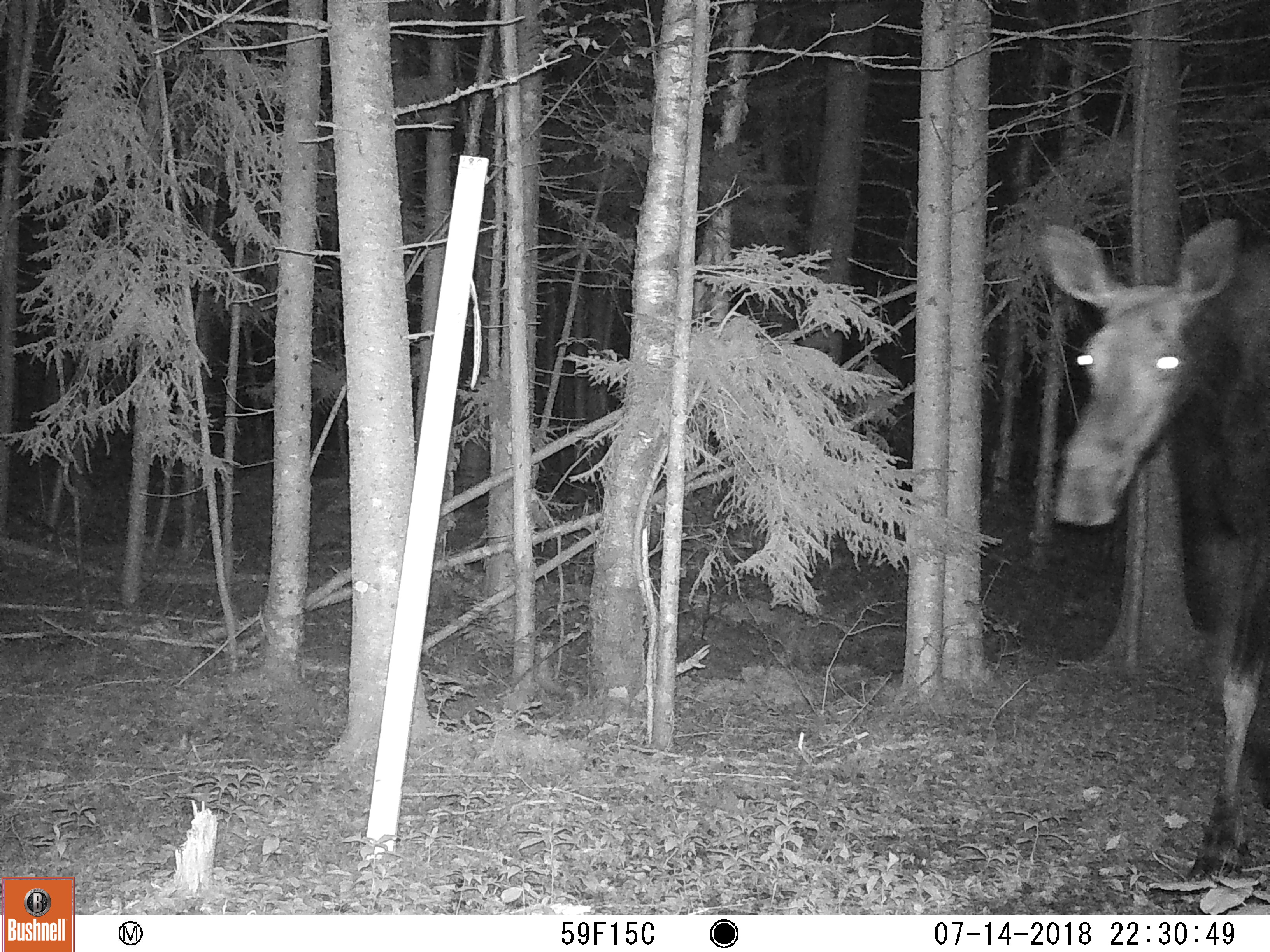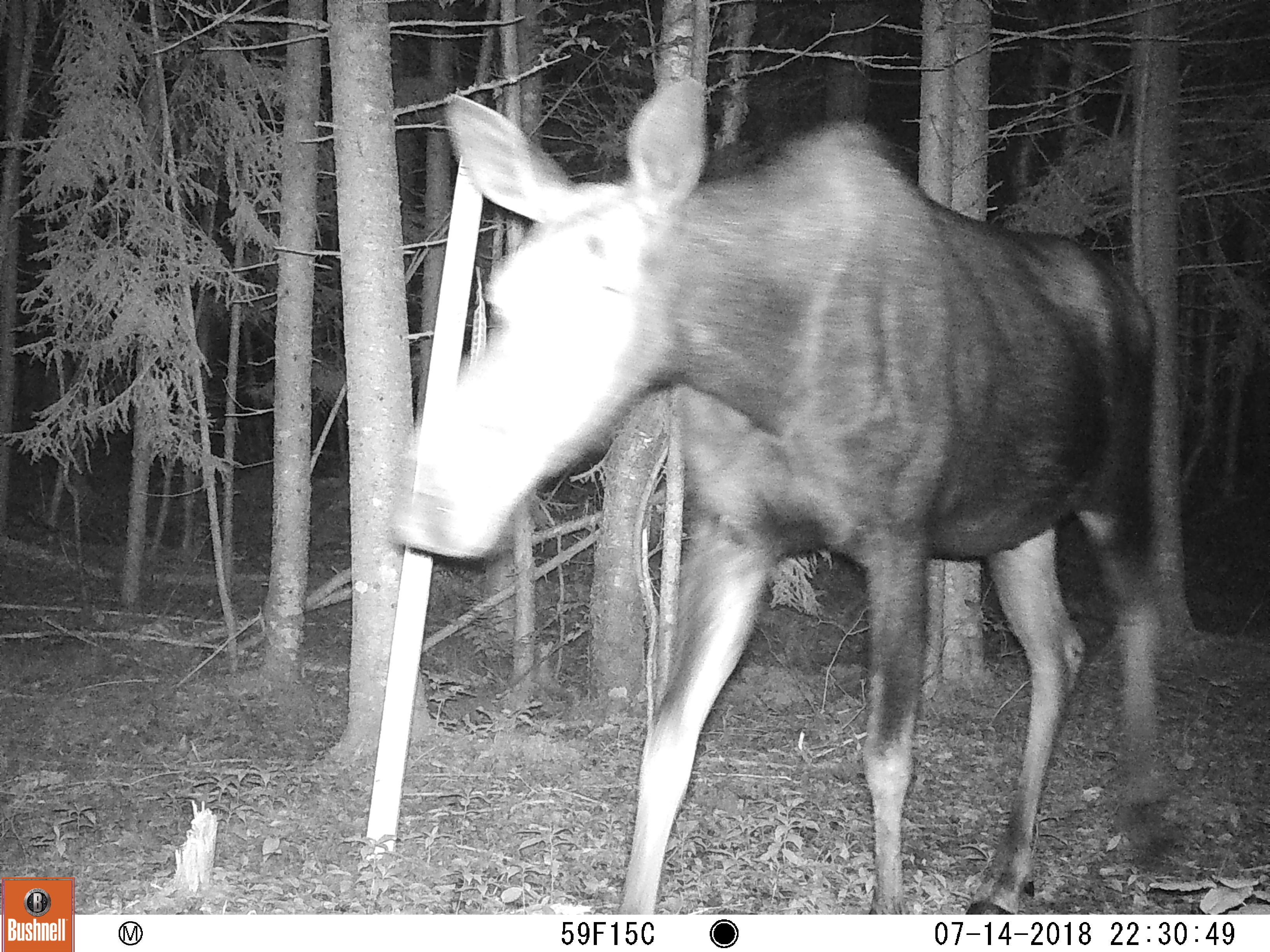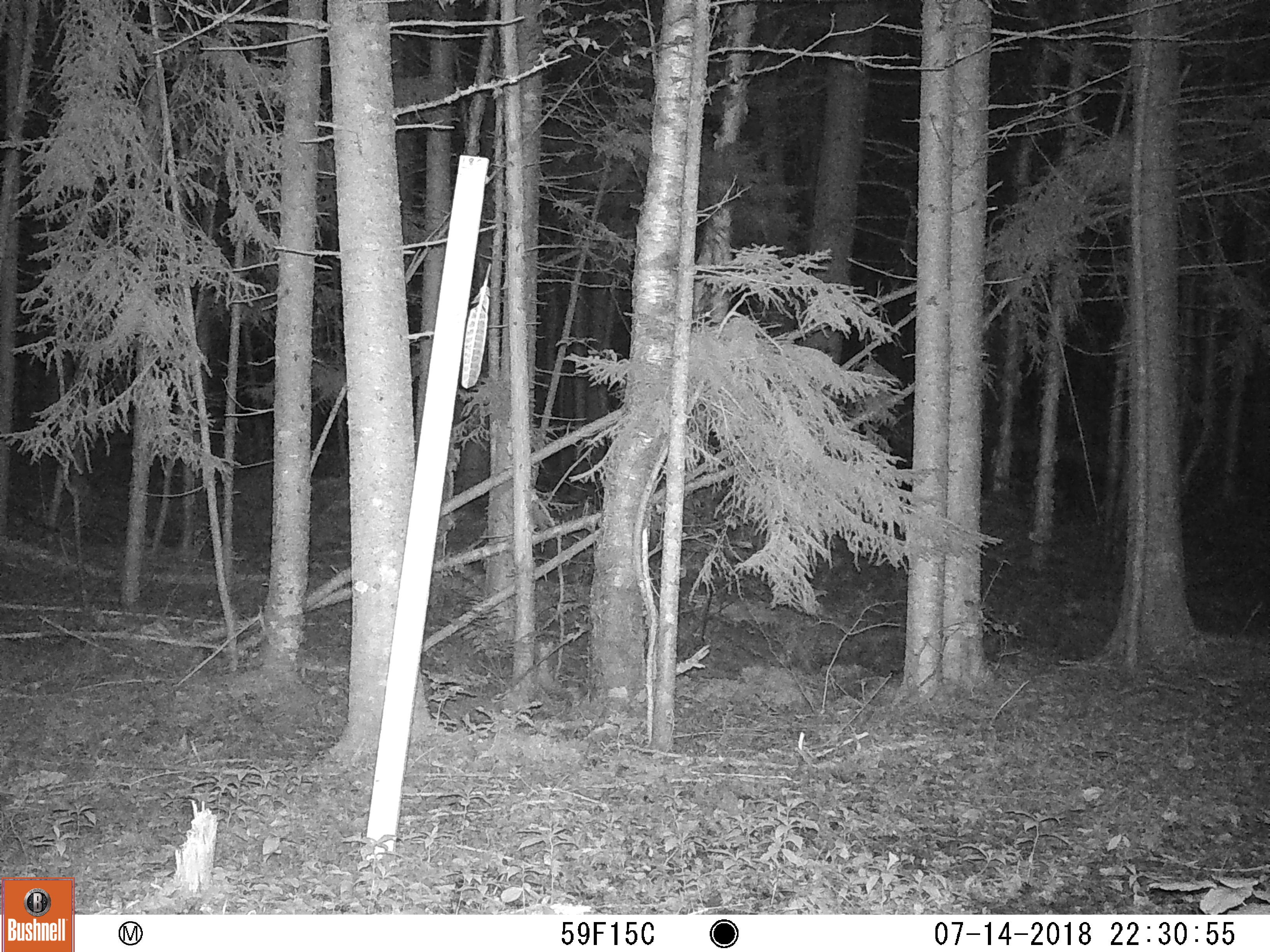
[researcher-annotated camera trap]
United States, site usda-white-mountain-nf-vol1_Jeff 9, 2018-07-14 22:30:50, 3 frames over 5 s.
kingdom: Animalia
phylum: Chordata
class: Mammalia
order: Artiodactyla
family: Cervidae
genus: Alces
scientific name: Alces alces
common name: moose